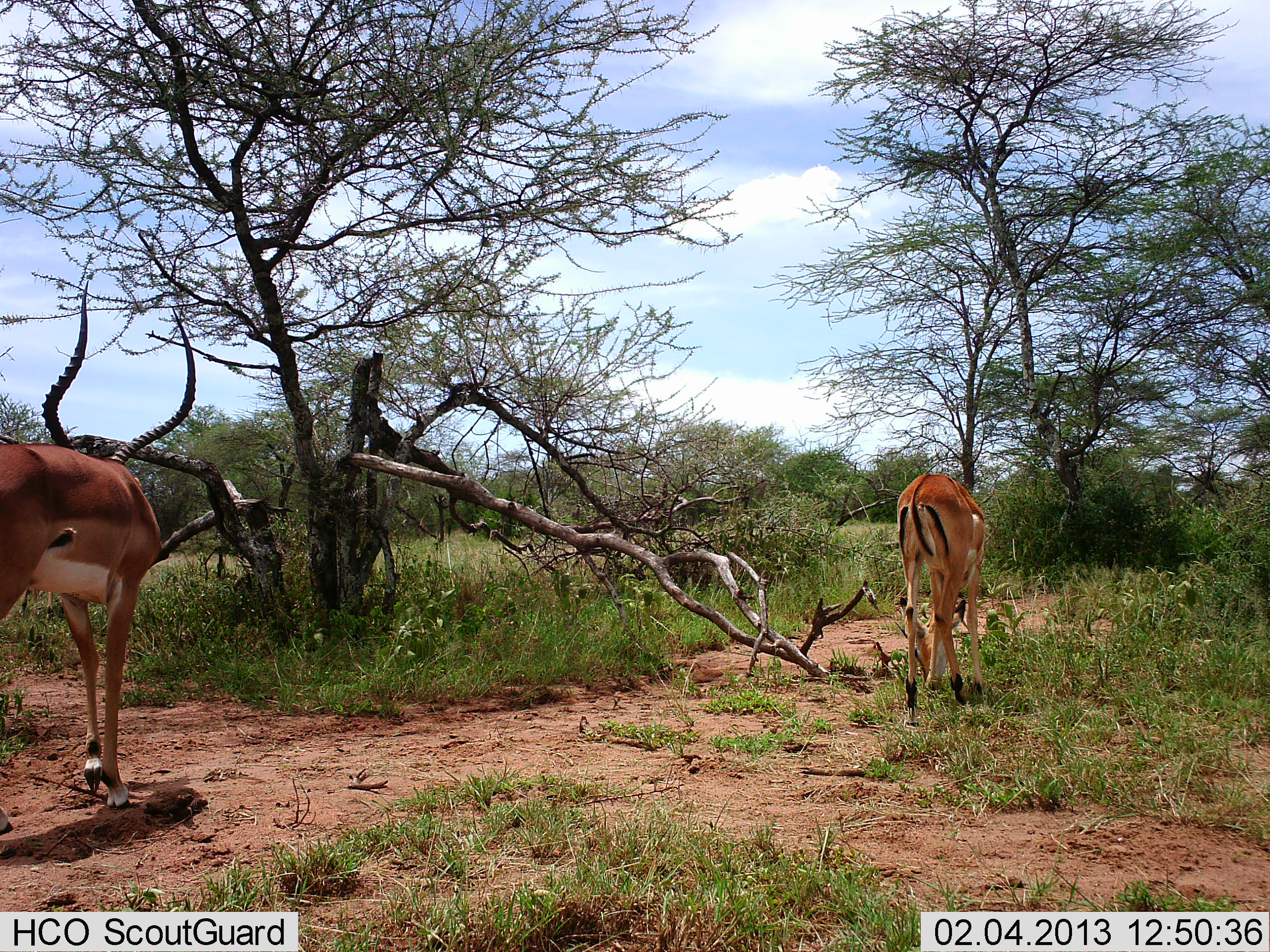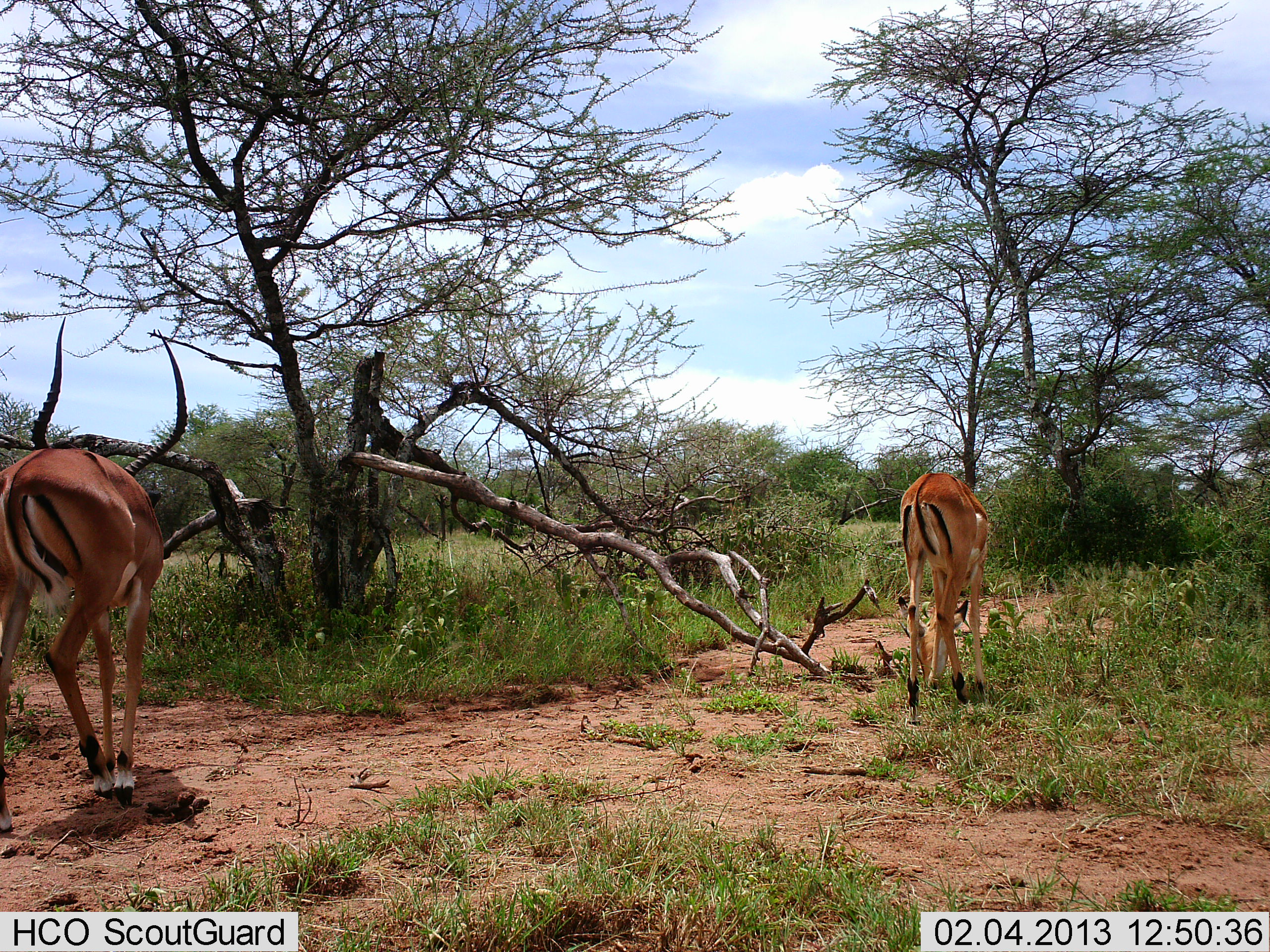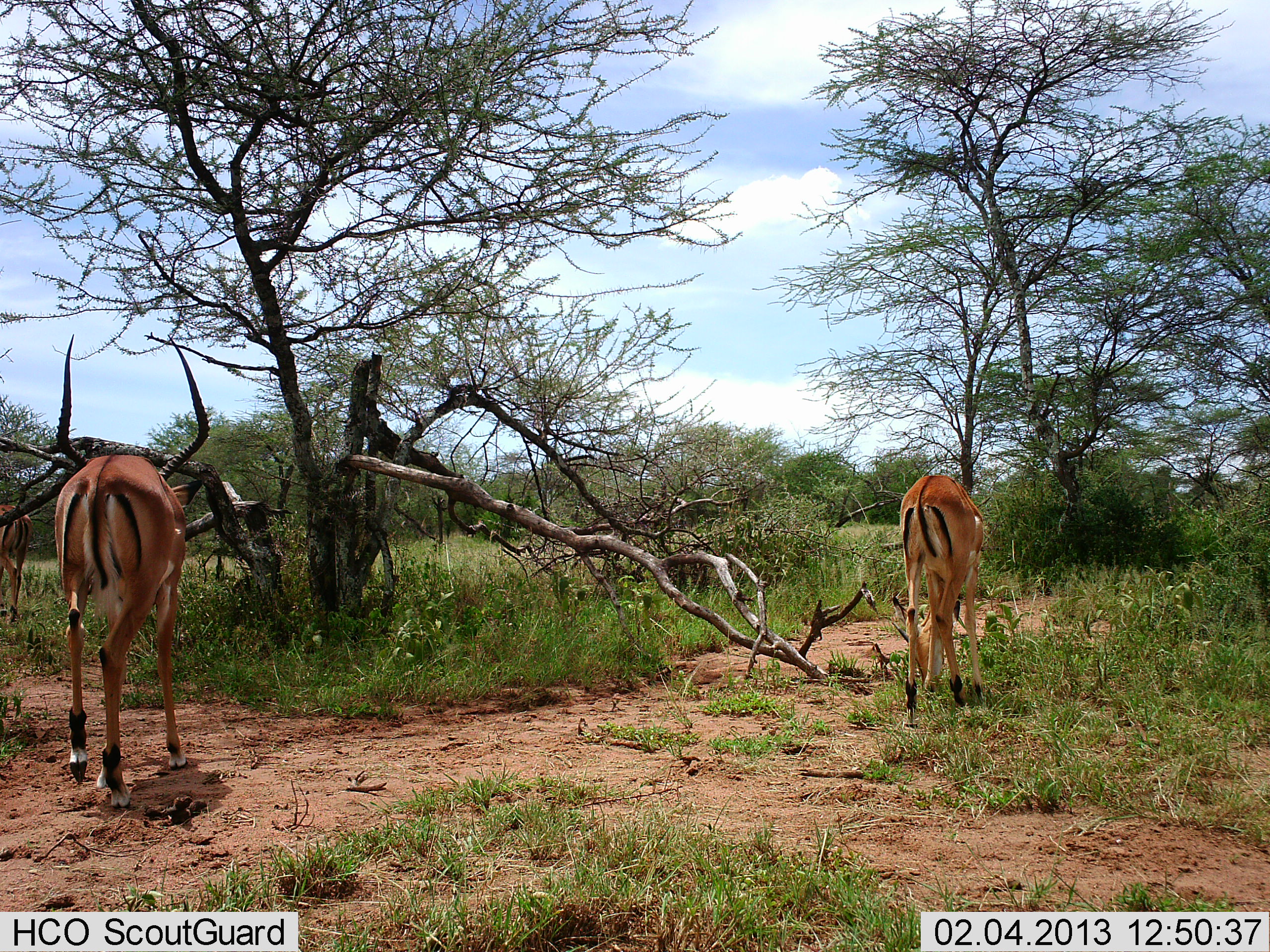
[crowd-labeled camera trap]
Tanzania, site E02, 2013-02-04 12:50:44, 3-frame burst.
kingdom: Animalia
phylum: Chordata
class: Mammalia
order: Artiodactyla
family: Bovidae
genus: Aepyceros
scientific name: Aepyceros melampus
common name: impala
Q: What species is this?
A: Impala (Aepyceros melampus).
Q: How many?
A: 2.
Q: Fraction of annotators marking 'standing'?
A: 17%.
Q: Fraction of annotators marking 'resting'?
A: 0%.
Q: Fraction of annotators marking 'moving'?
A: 67%.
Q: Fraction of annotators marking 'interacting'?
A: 0%.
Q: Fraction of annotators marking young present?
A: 0%.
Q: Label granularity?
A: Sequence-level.